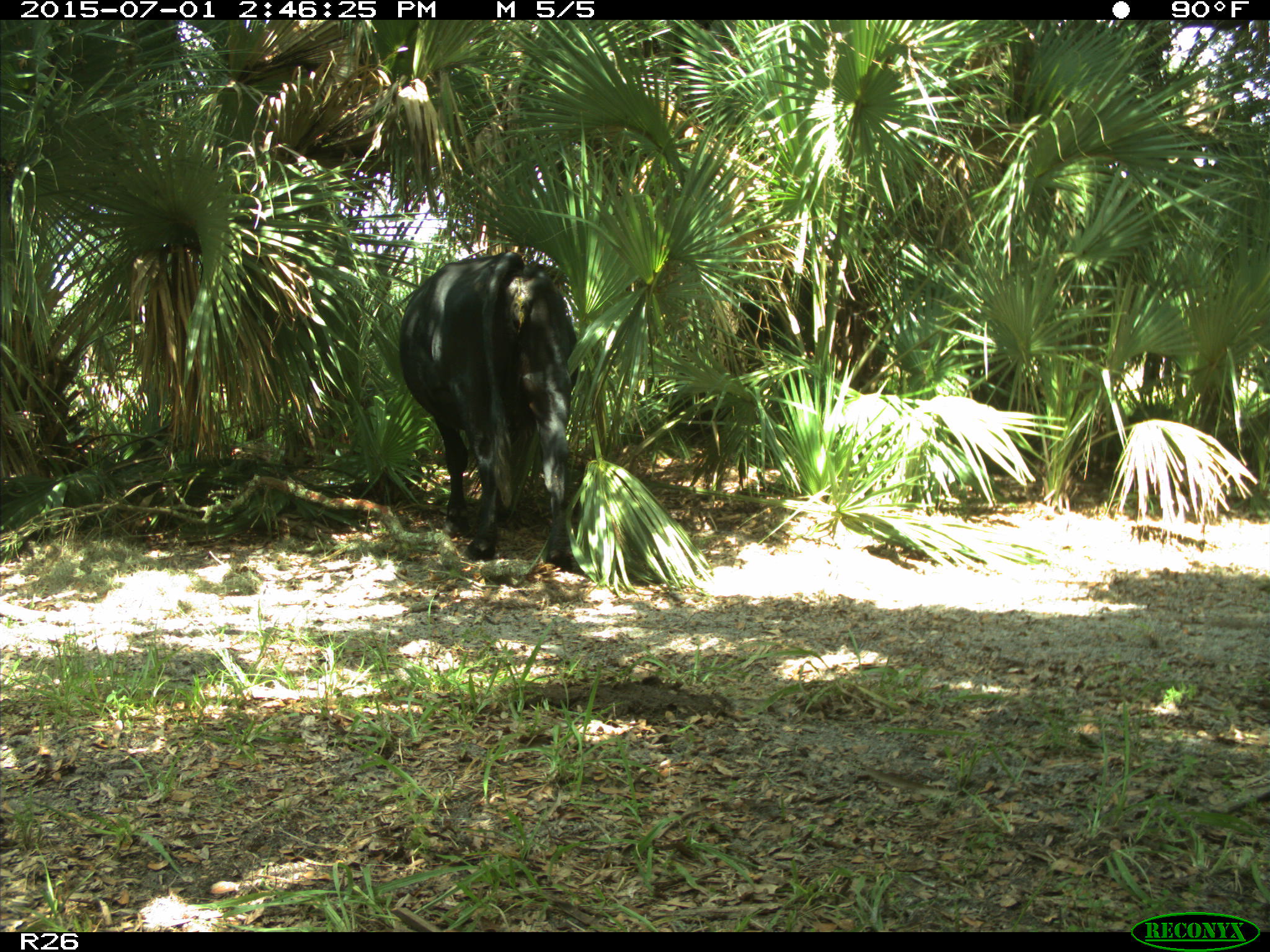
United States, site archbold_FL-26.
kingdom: Animalia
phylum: Chordata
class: Mammalia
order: Artiodactyla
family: Bovidae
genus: Bos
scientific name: Bos taurus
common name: domestic cow